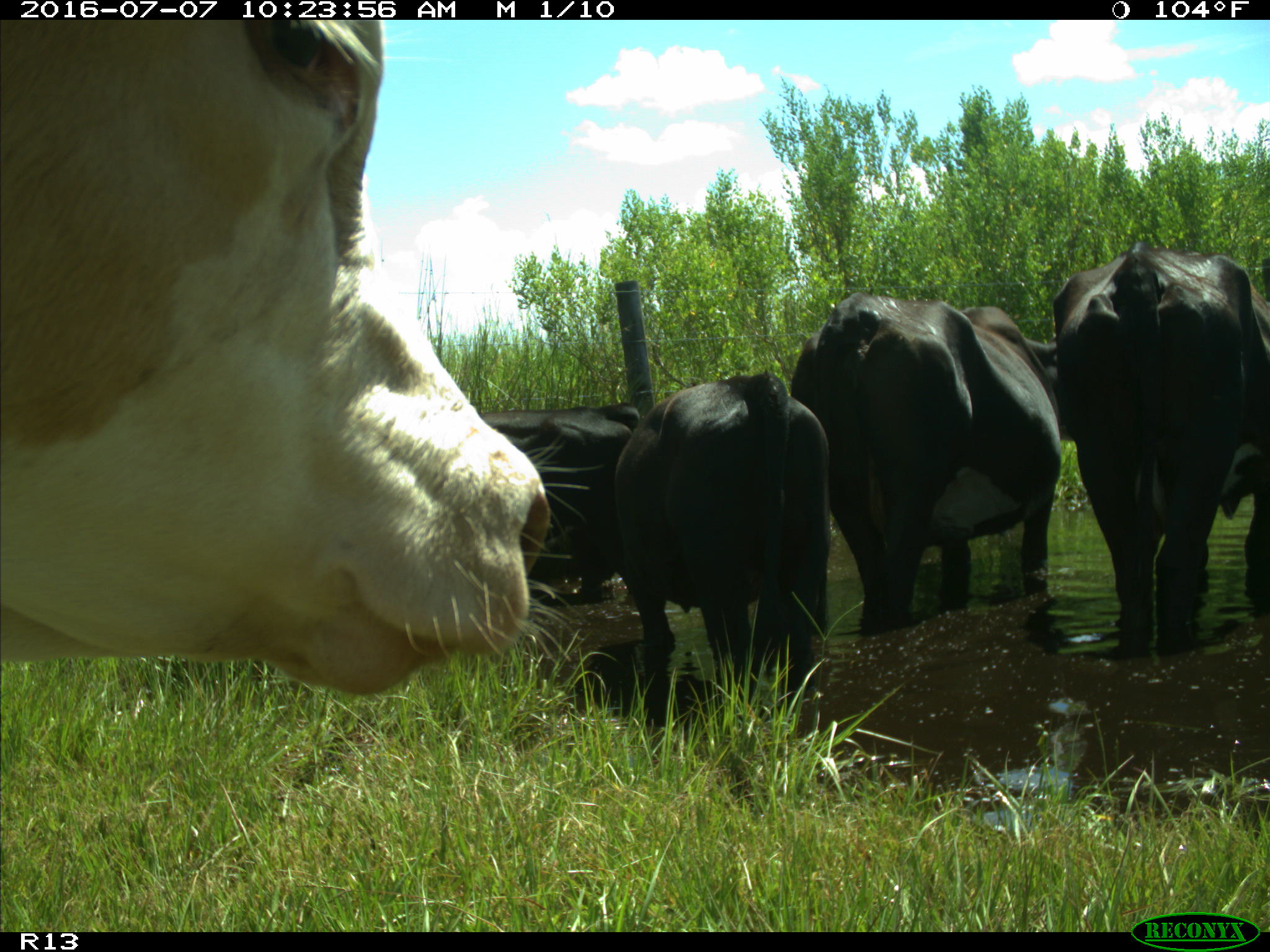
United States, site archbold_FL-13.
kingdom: Animalia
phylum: Chordata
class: Mammalia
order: Artiodactyla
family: Bovidae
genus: Bos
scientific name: Bos taurus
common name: domestic cow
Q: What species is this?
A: Bos taurus (domestic cow).